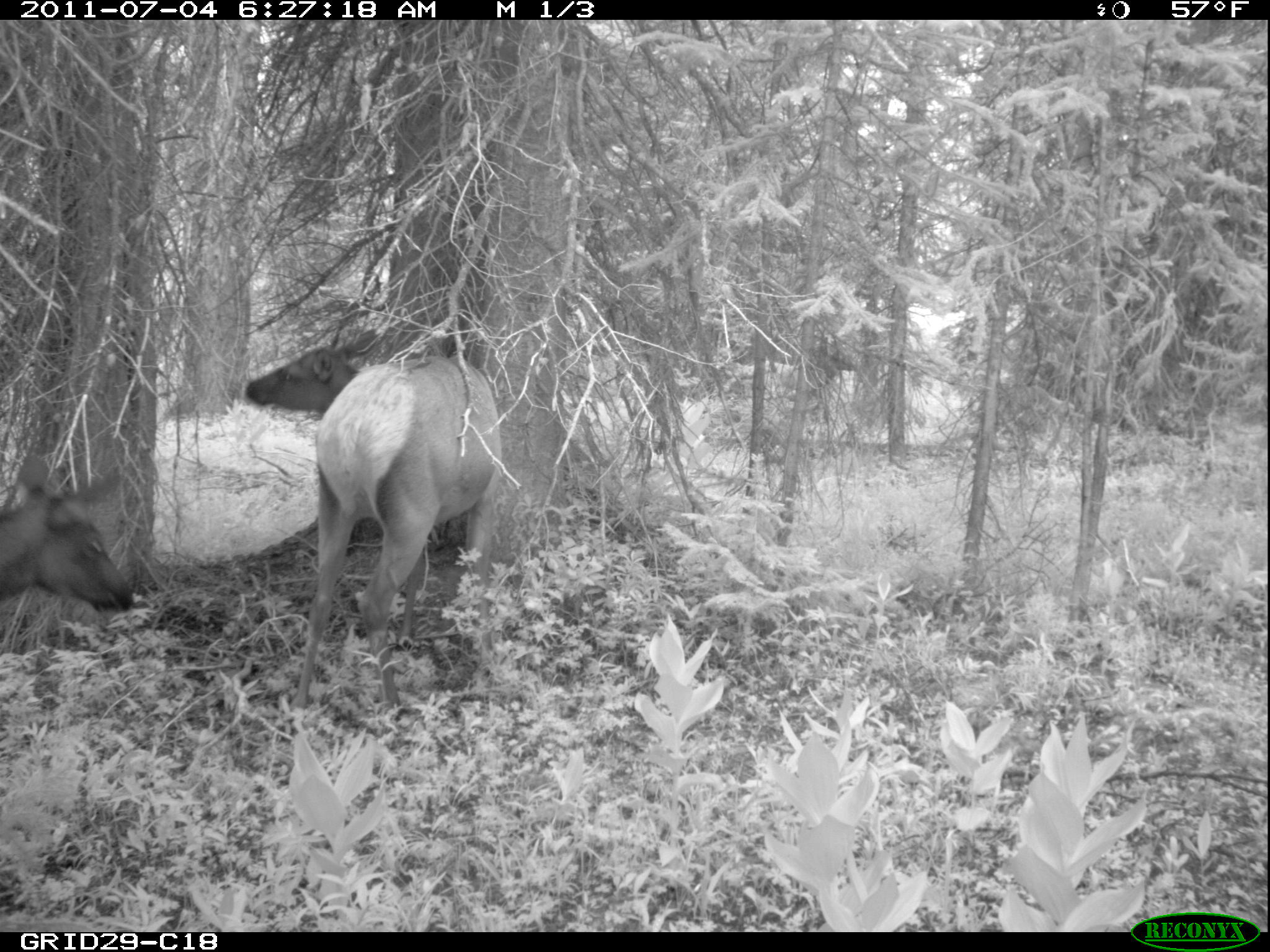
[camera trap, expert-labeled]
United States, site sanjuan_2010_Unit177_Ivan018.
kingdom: Animalia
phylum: Chordata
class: Mammalia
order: Artiodactyla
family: Cervidae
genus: Cervus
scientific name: Cervus elaphus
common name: red deer